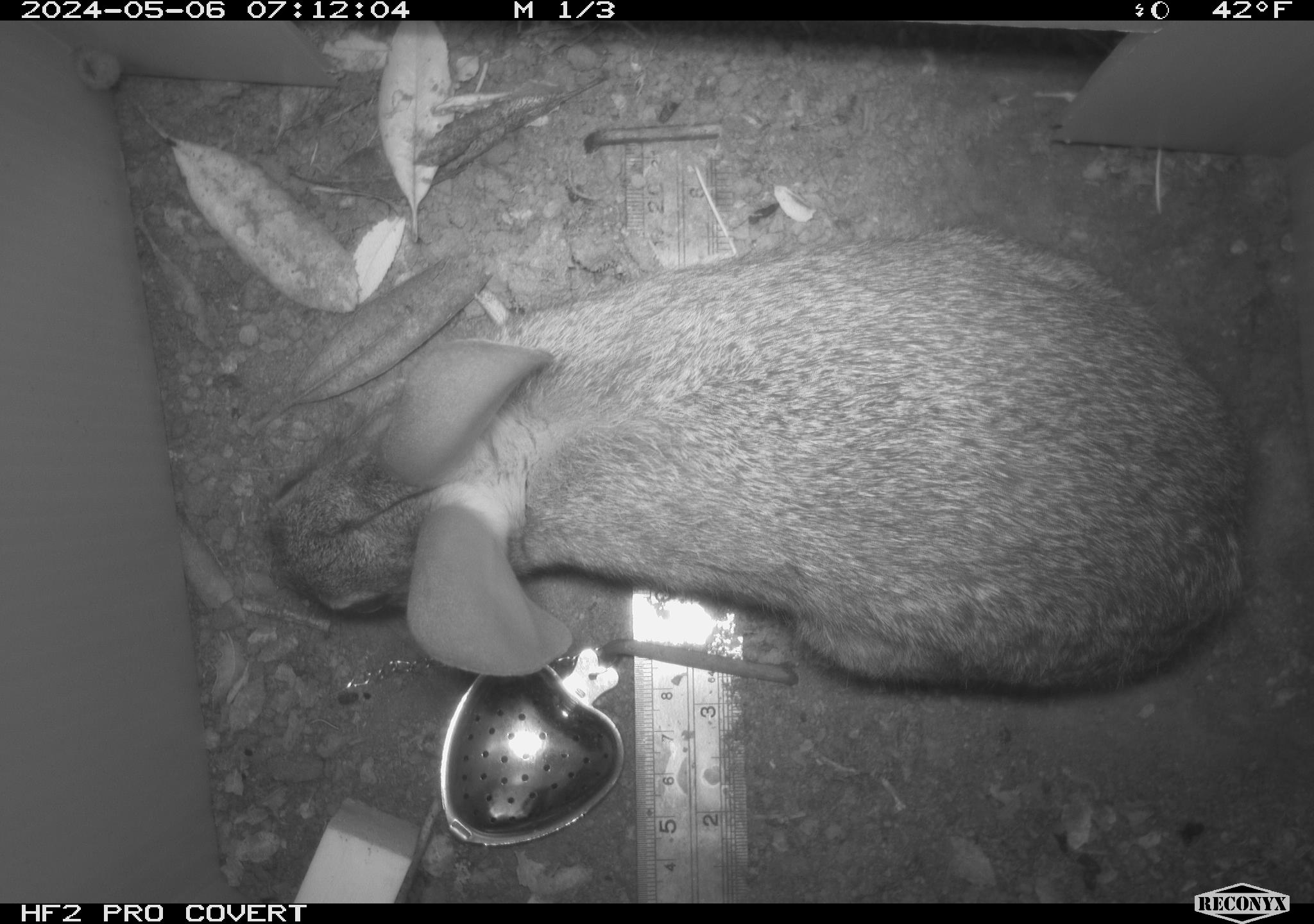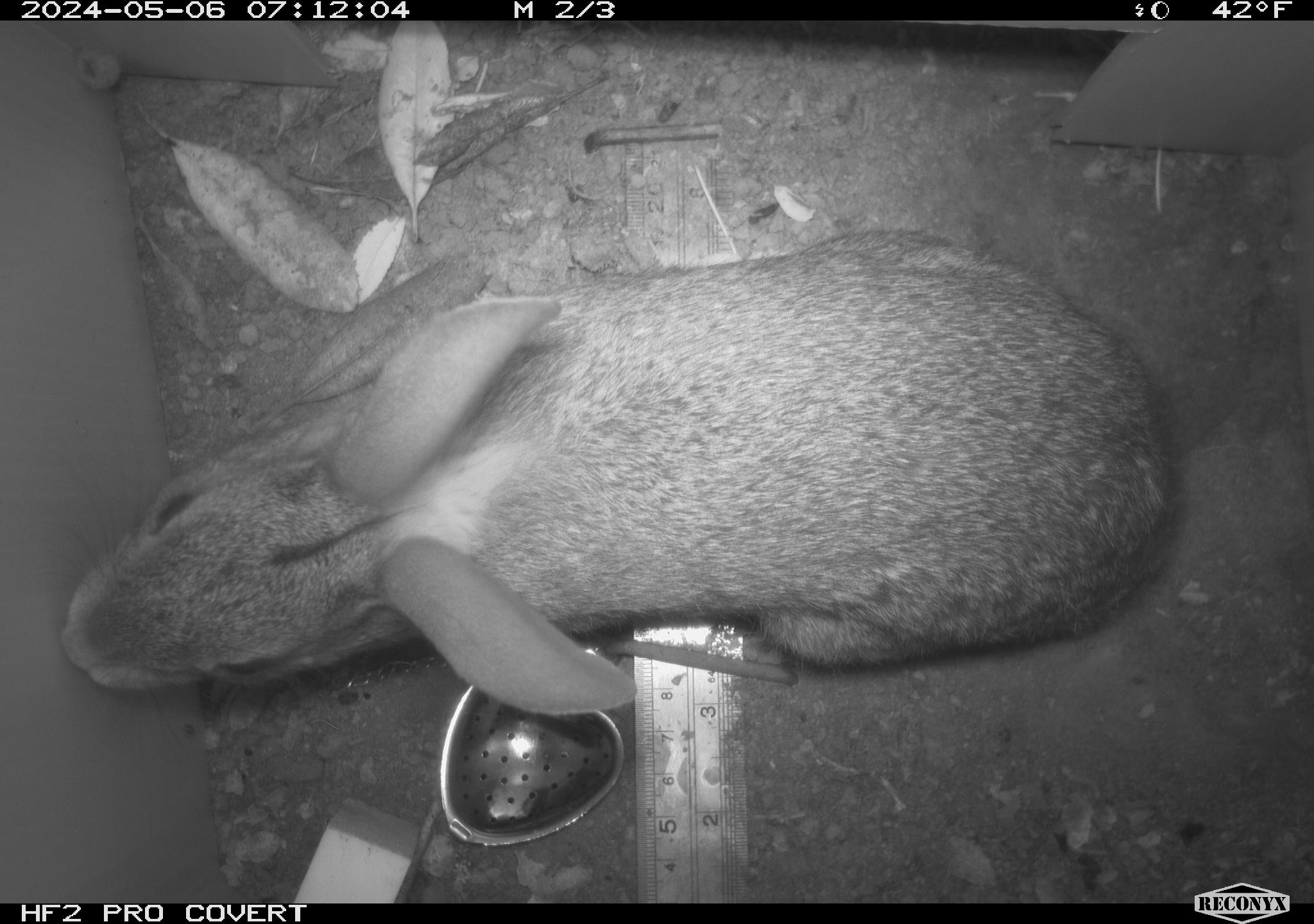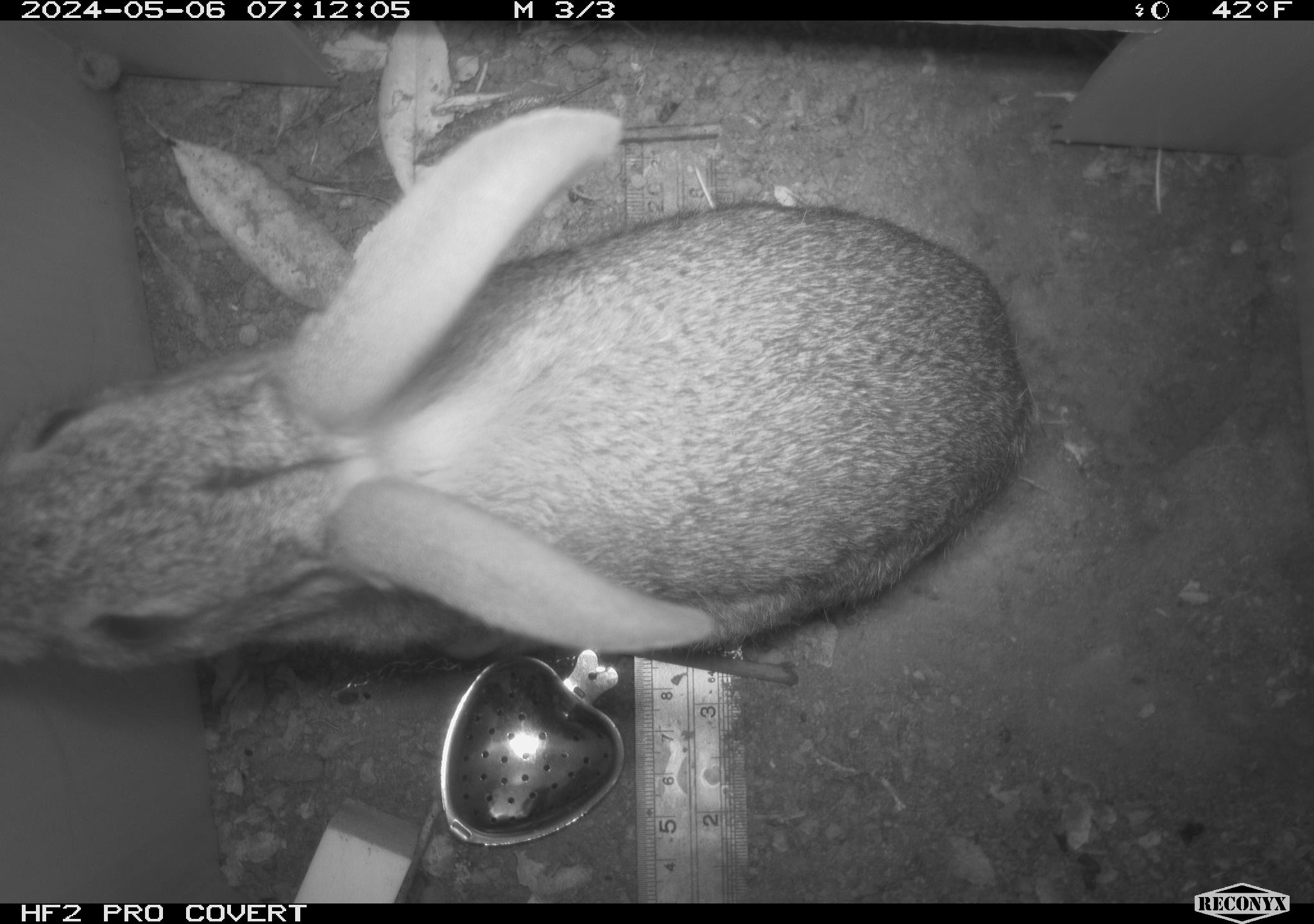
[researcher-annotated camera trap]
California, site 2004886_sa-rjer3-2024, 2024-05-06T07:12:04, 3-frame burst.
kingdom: Animalia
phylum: Chordata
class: Mammalia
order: Lagomorpha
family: Leporidae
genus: Sylvilagus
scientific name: Sylvilagus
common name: cottontail rabbits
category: sylvilagus species